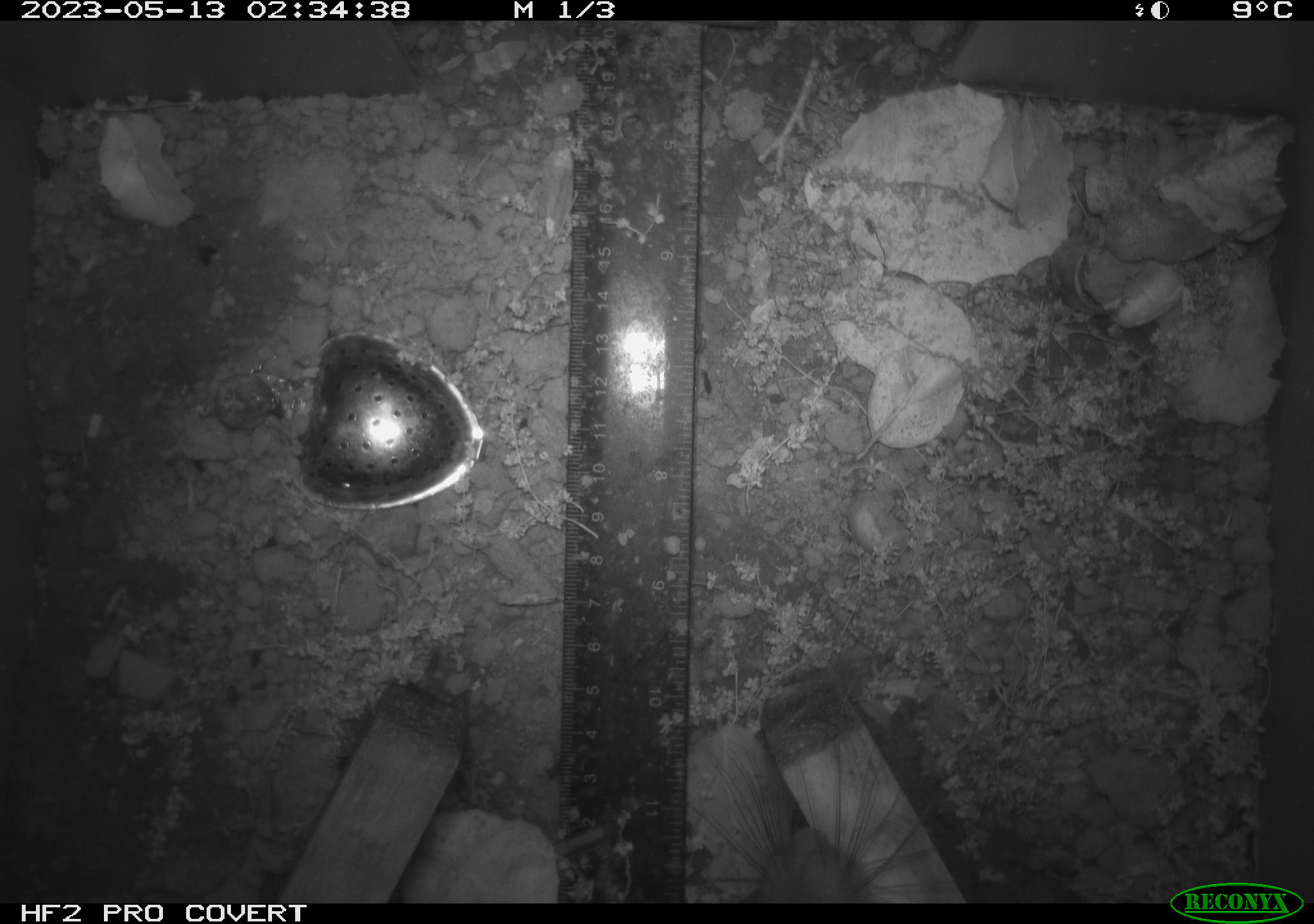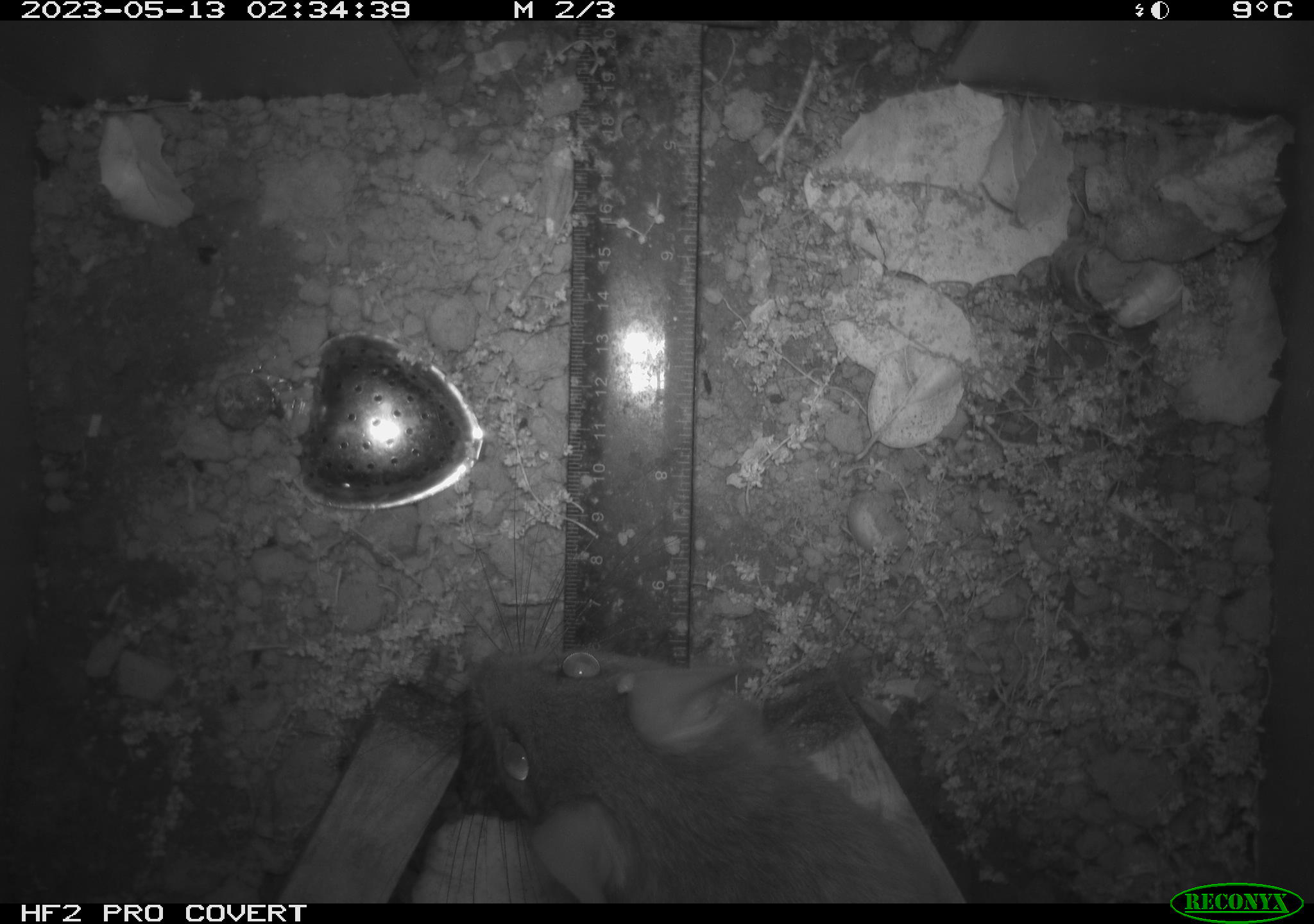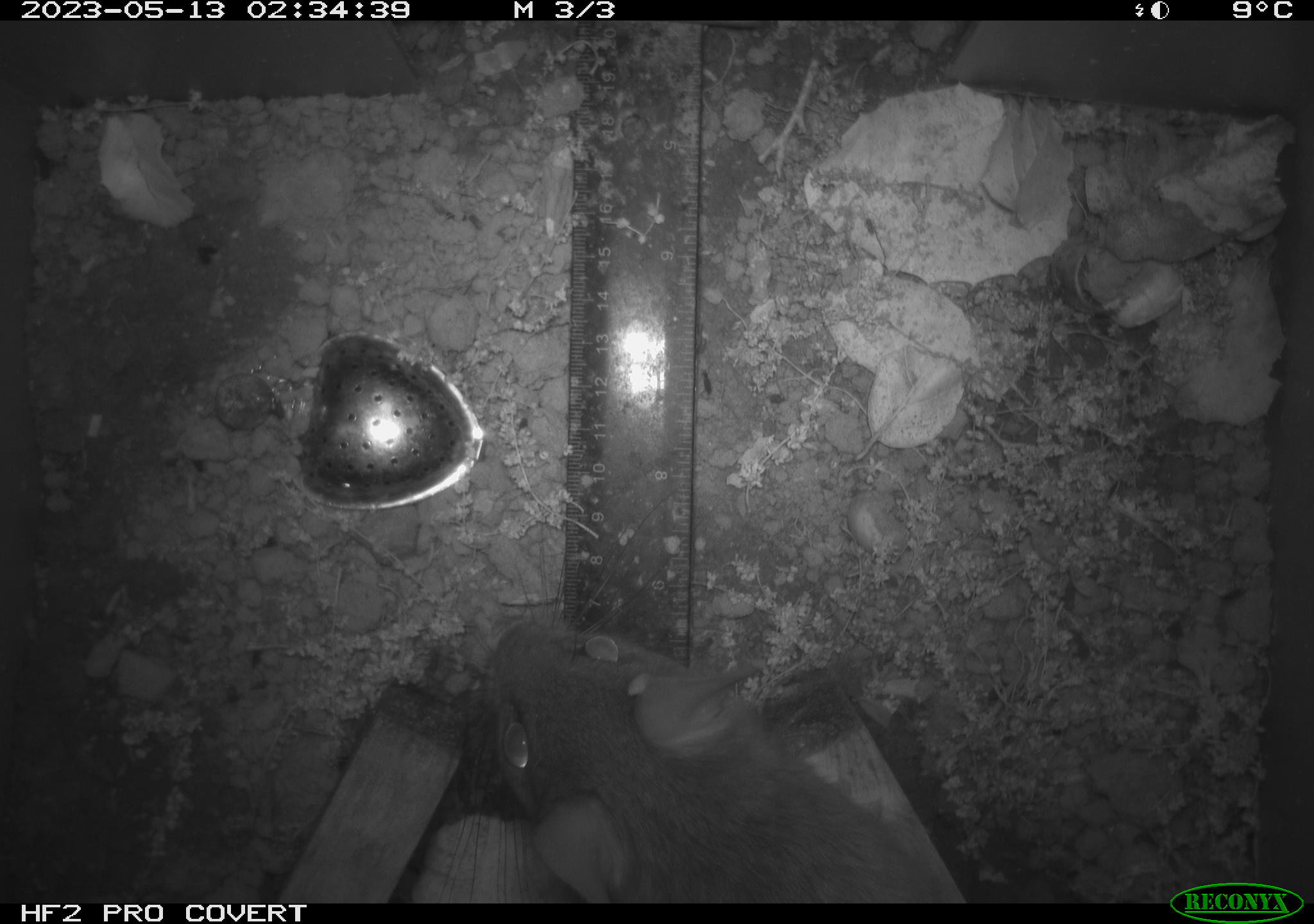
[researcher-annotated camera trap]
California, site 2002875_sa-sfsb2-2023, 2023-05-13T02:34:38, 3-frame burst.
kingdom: Animalia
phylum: Chordata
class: Mammalia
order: Rodentia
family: Cricetidae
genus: Neotoma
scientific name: Neotoma fuscipes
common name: dusky-footed woodrat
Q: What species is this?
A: Dusky-footed woodrat (Neotoma fuscipes).